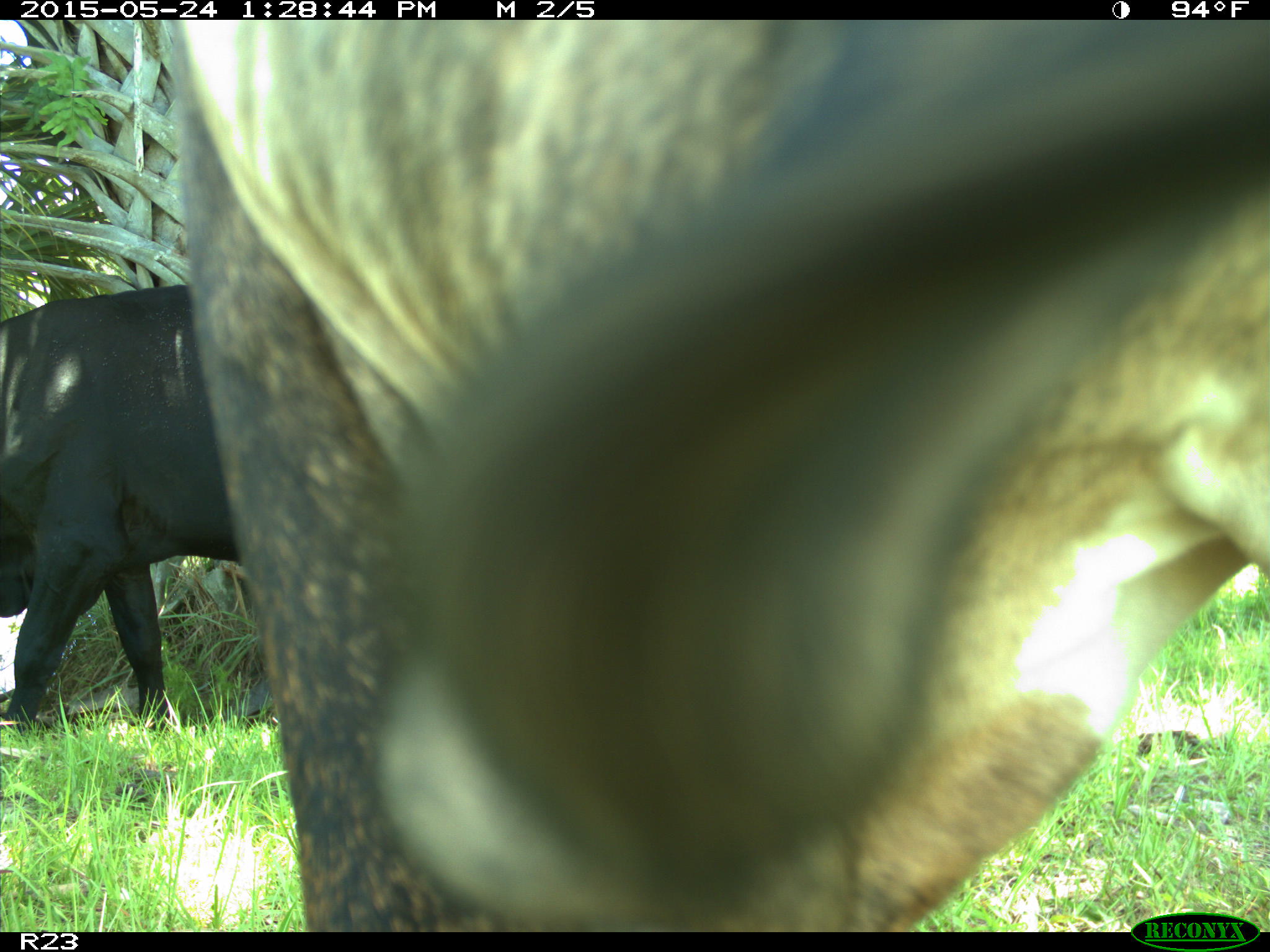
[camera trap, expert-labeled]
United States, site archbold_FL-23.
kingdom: Animalia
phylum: Chordata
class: Mammalia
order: Artiodactyla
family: Bovidae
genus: Bos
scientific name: Bos taurus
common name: domestic cow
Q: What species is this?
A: Bos taurus (domestic cow).